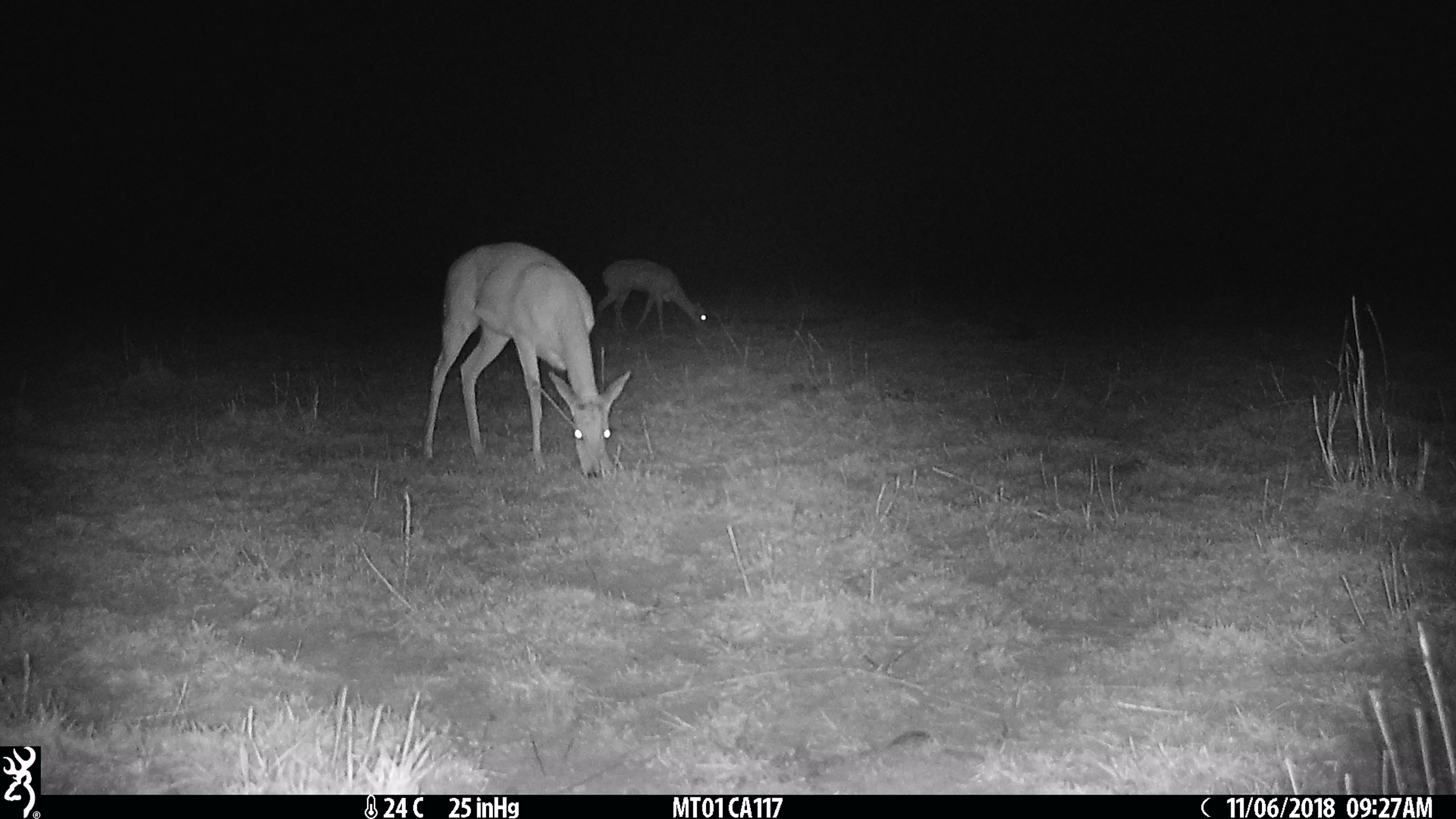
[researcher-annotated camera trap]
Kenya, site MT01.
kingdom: Animalia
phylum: Chordata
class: Mammalia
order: Artiodactyla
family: Bovidae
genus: Ourebia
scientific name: Ourebia ourebi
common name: oribi